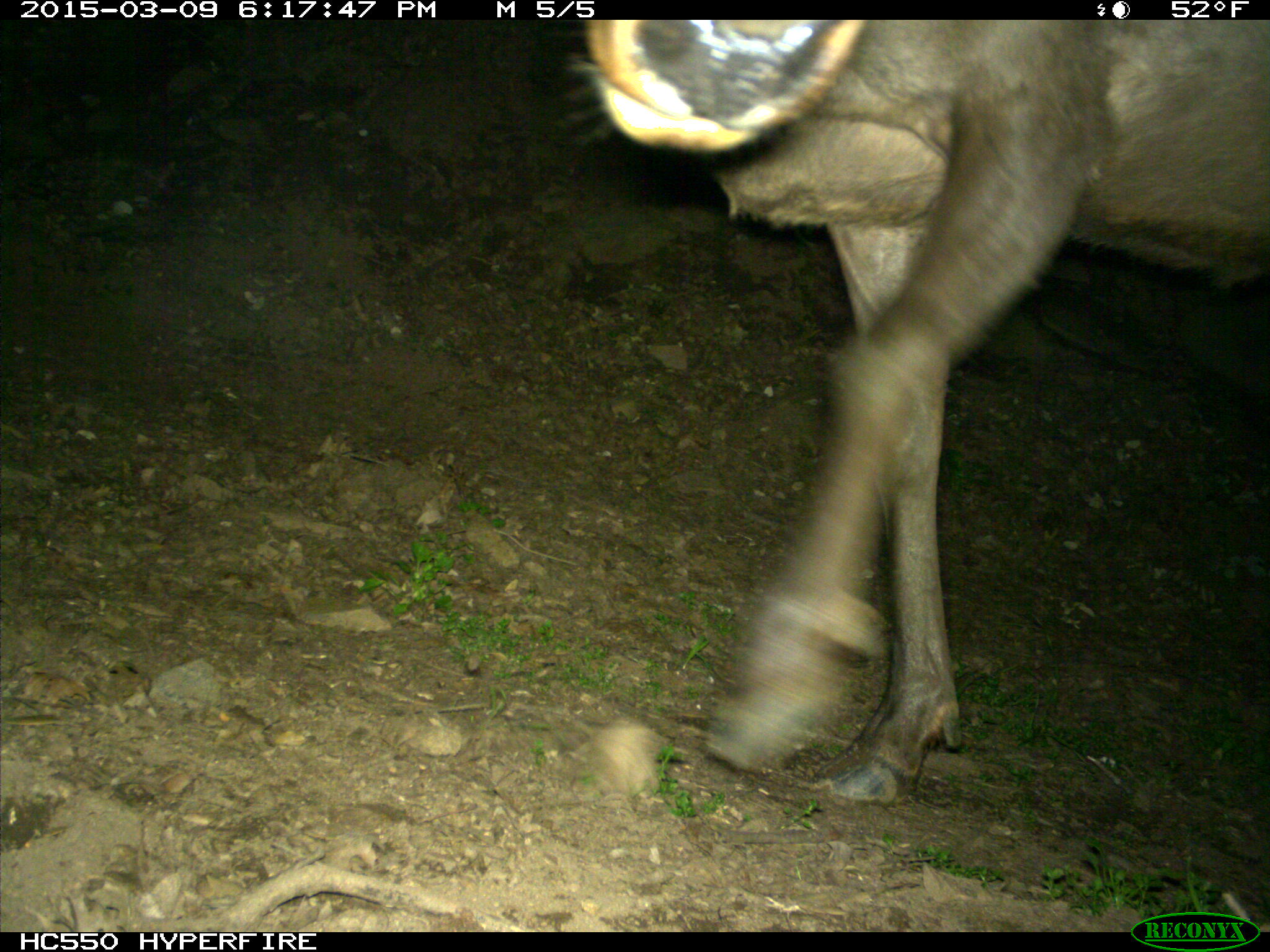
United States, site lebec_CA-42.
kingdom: Animalia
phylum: Chordata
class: Mammalia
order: Artiodactyla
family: Cervidae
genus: Cervus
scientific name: Cervus canadensis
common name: elk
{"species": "Cervus canadensis (elk)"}